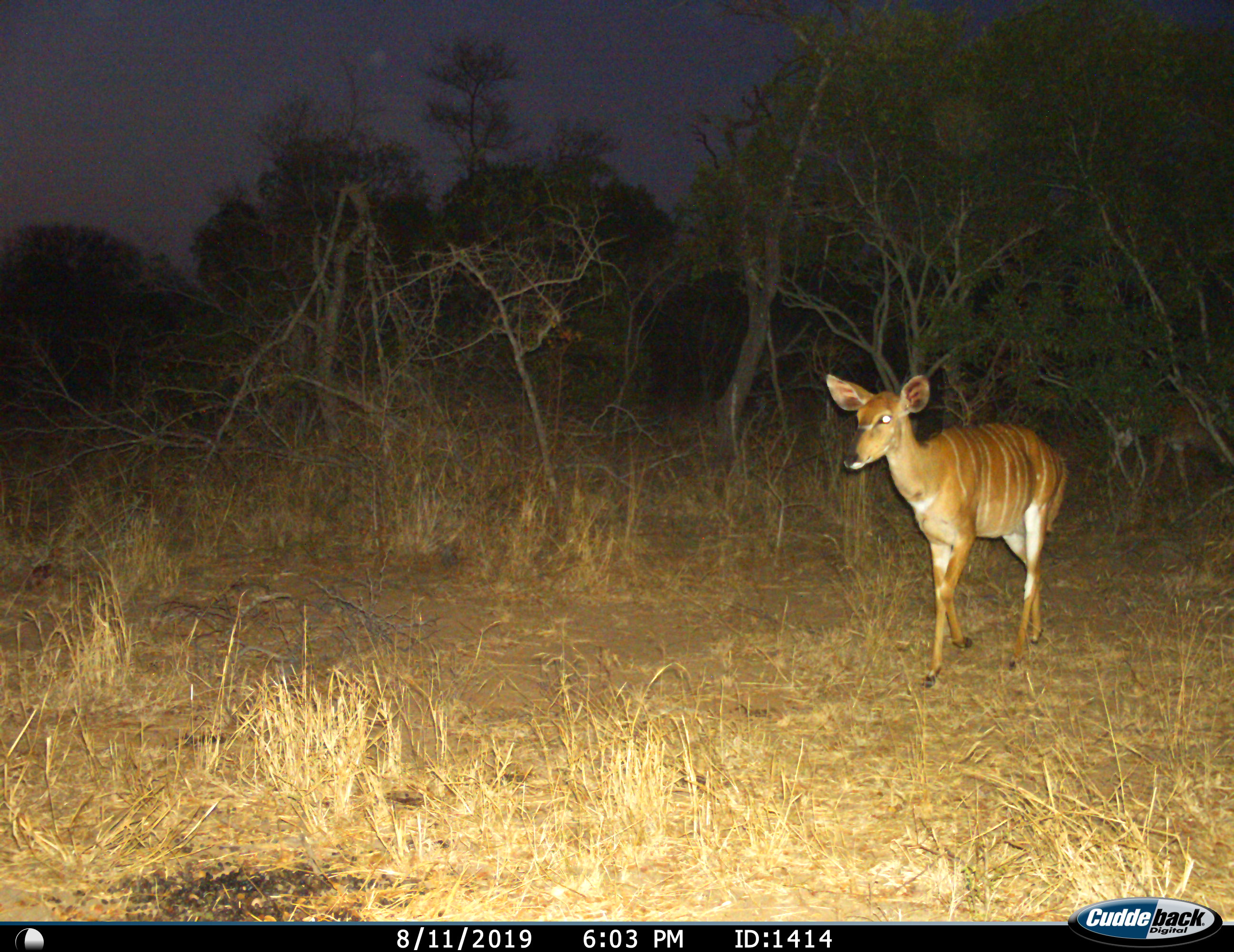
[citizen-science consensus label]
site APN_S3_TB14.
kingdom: Animalia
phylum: Chordata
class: Mammalia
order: Artiodactyla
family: Bovidae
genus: Tragelaphus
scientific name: Tragelaphus angasii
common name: nyala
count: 1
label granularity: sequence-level